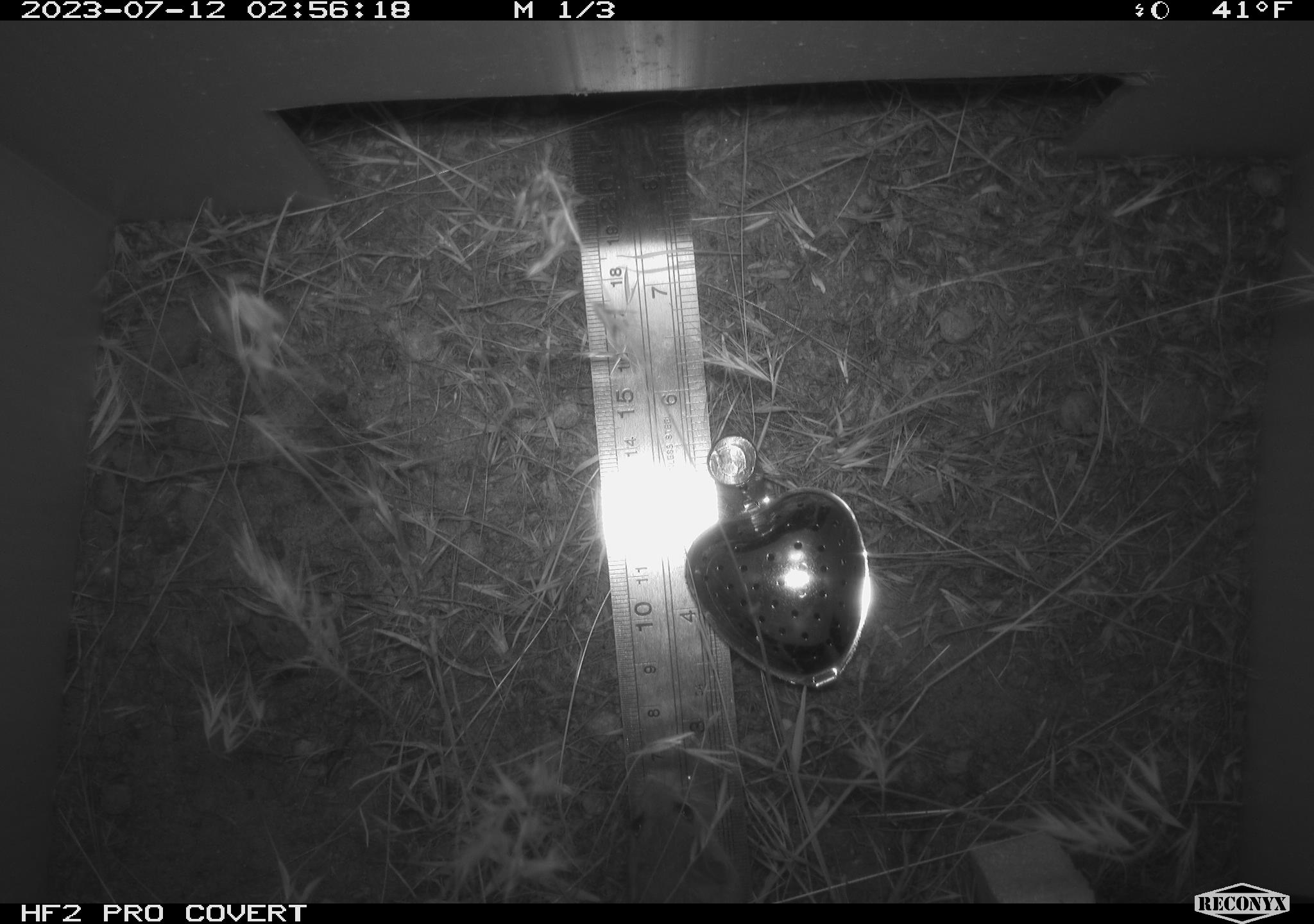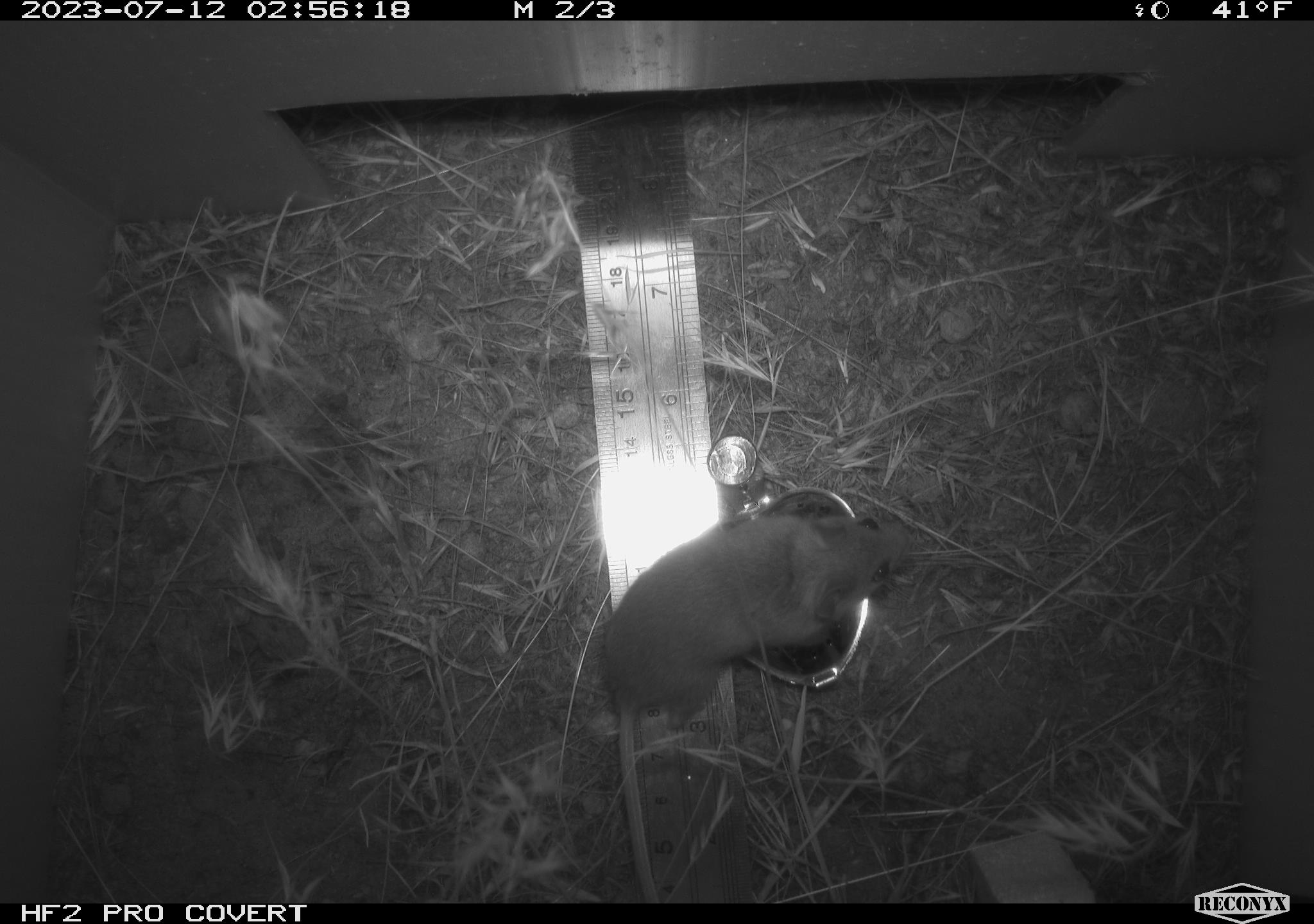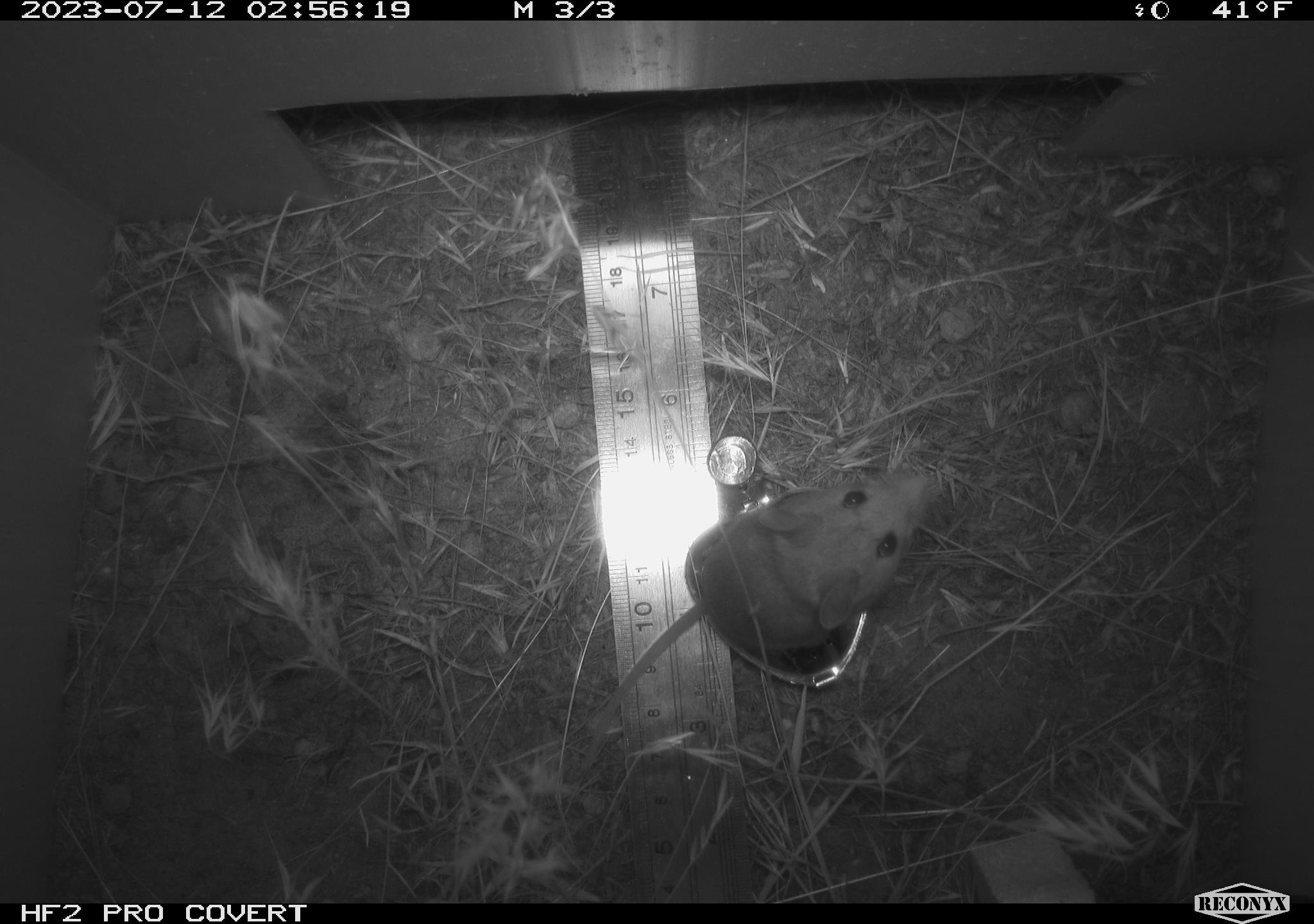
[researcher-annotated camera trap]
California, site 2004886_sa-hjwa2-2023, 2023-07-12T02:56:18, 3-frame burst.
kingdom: Animalia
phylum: Chordata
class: Mammalia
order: Rodentia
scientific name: Rodentia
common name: mouse species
Mouse species (Rodentia).